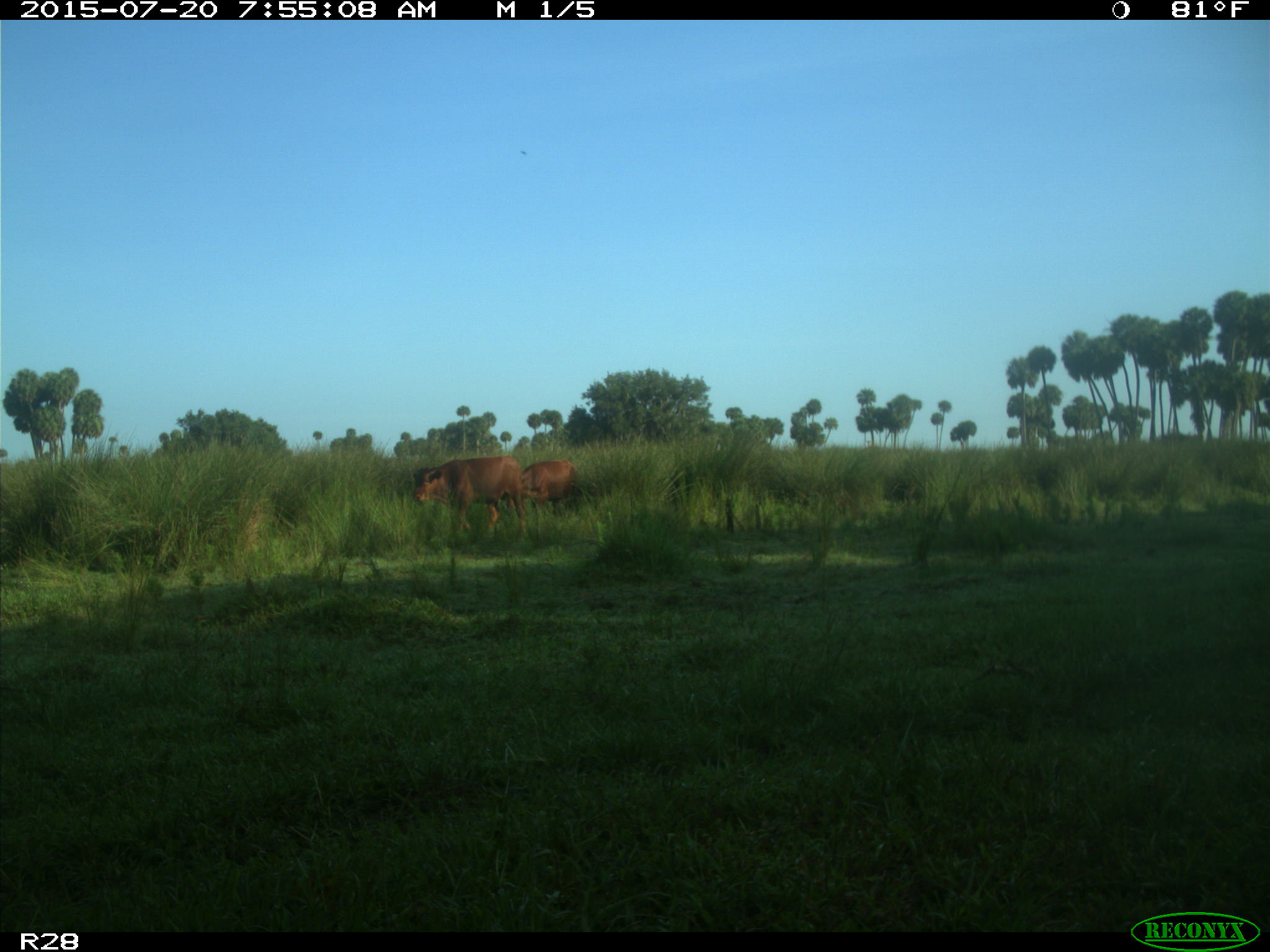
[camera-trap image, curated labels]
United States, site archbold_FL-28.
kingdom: Animalia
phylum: Chordata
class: Mammalia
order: Artiodactyla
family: Bovidae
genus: Bos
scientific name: Bos taurus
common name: domestic cow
Bos taurus (domestic cow).